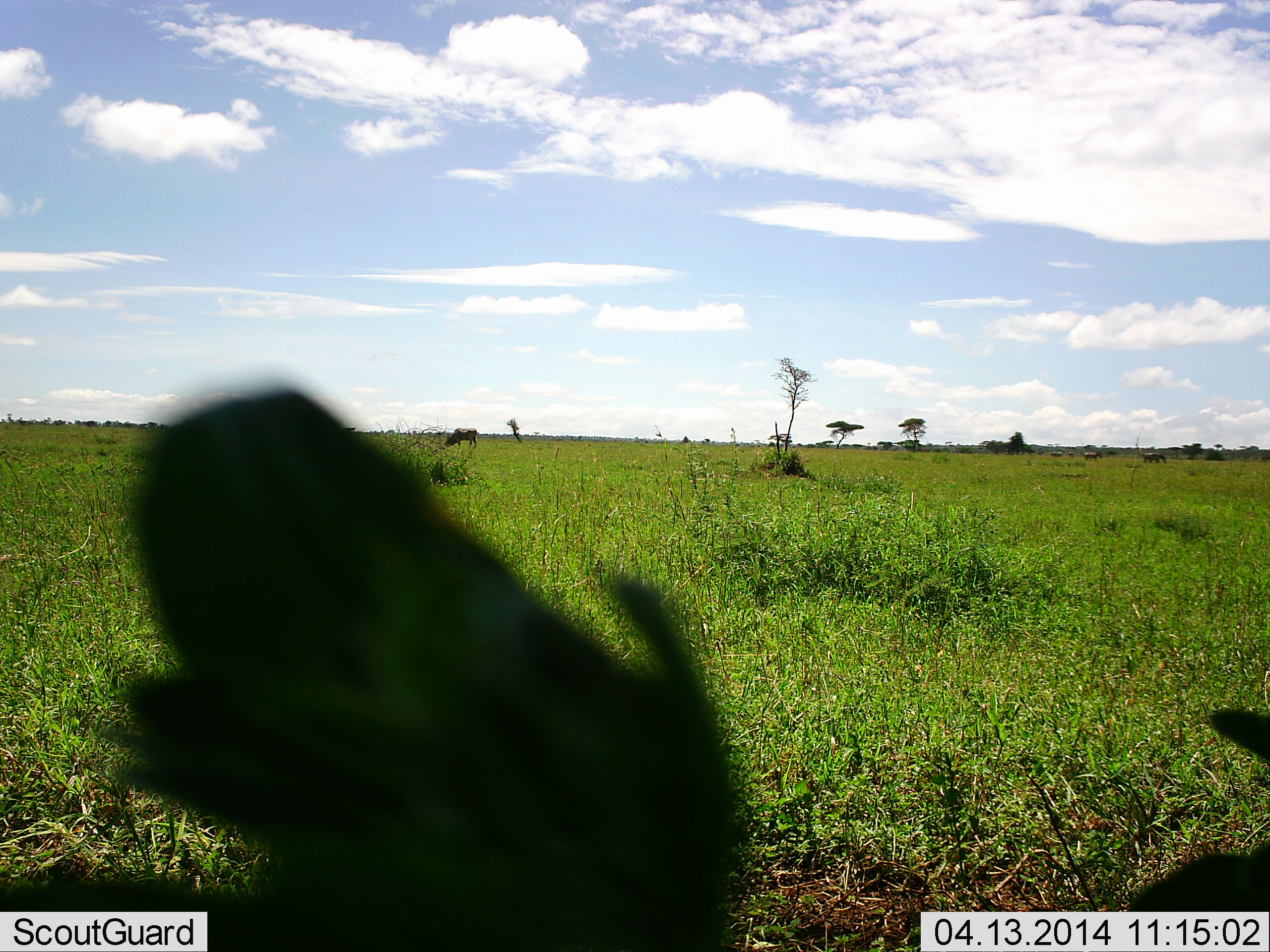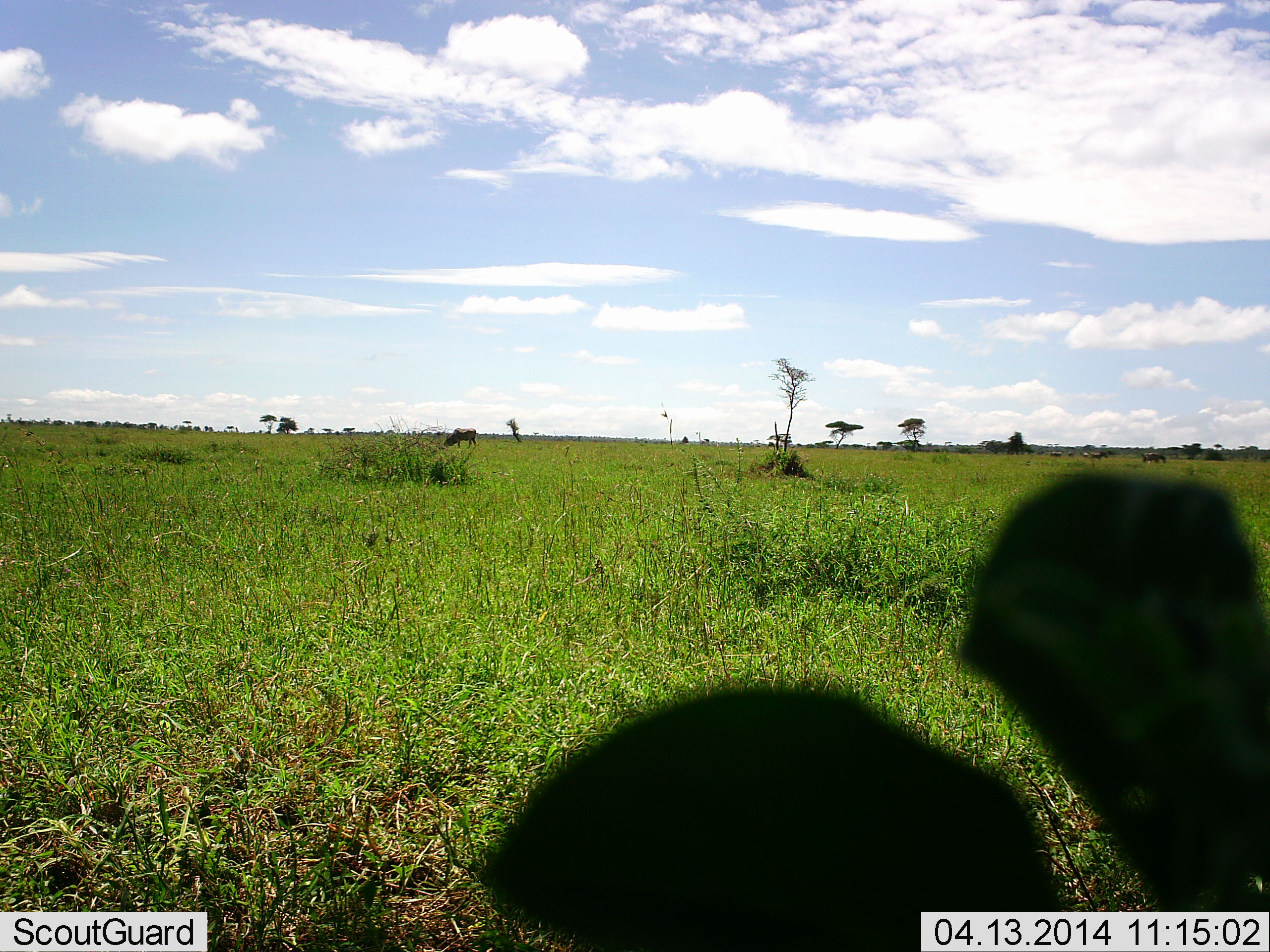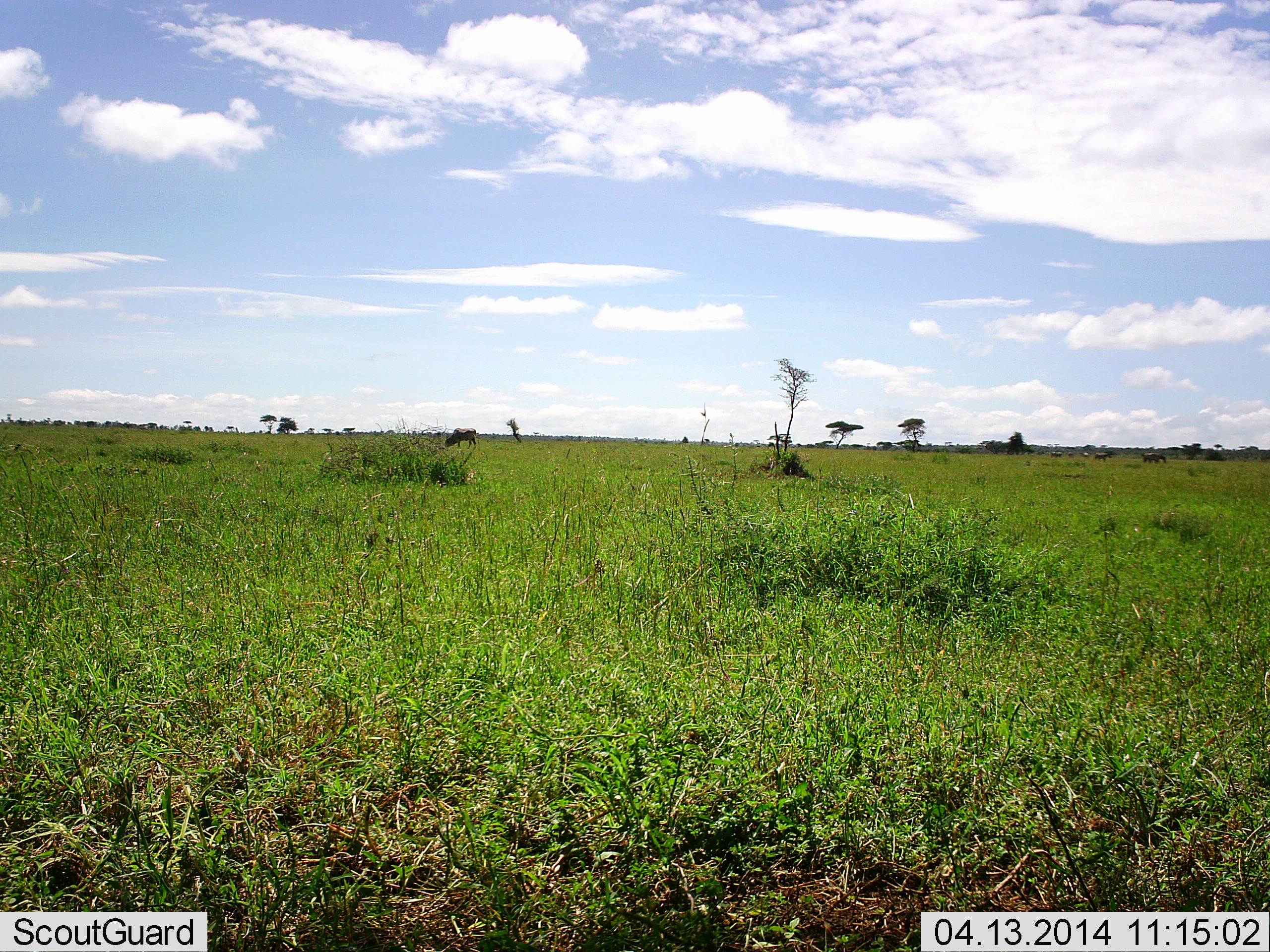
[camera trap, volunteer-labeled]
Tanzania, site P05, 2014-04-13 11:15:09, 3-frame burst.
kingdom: Animalia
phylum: Chordata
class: Mammalia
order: Artiodactyla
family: Bovidae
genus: Connochaetes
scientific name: Connochaetes taurinus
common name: blue wildebeest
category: wildebeest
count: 2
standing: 33%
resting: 22%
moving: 33%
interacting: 0%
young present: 0%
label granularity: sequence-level